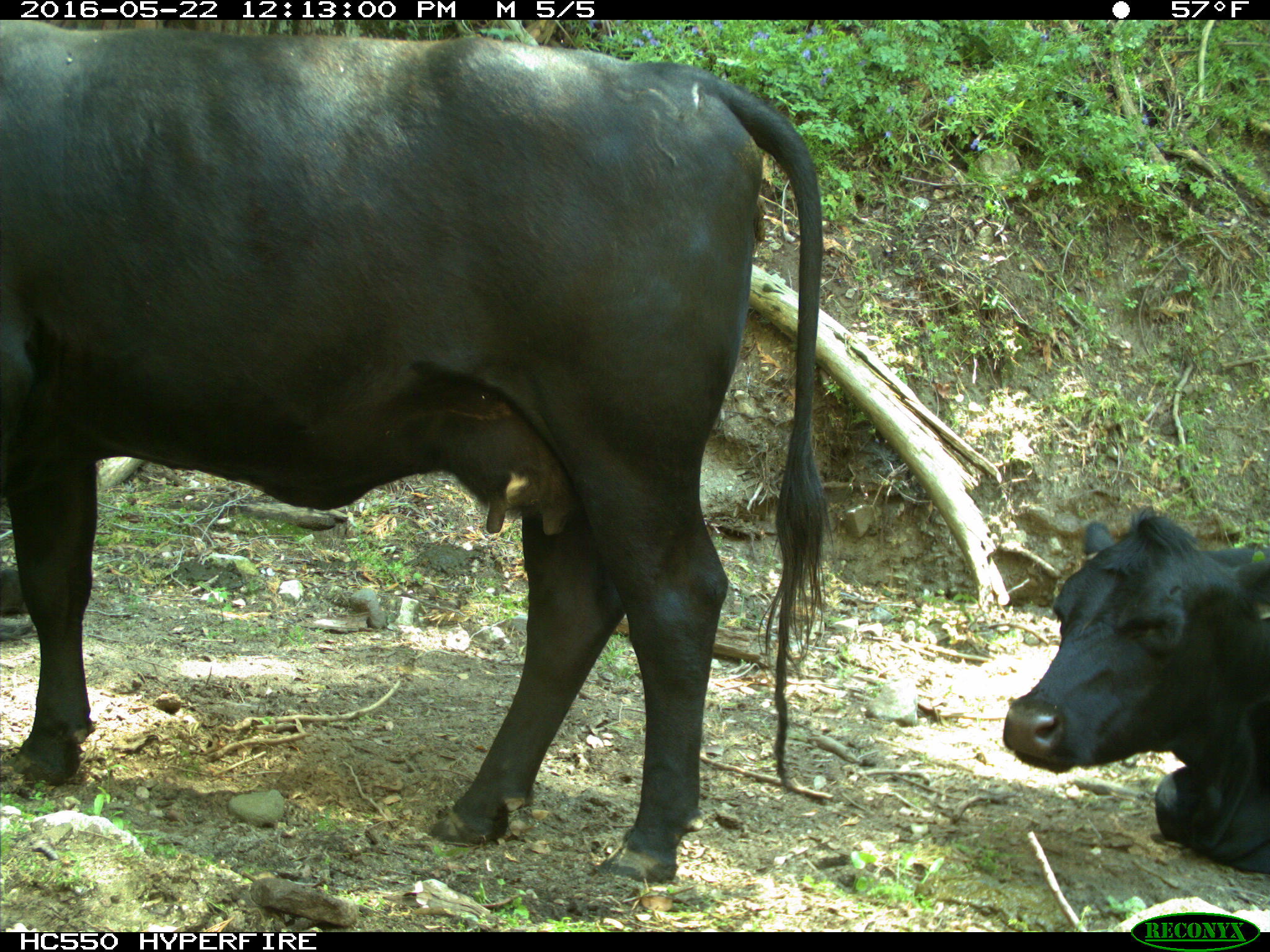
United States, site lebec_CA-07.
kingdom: Animalia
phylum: Chordata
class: Mammalia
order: Artiodactyla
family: Bovidae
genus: Bos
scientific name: Bos taurus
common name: domestic cow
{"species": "Bos taurus (domestic cow)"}